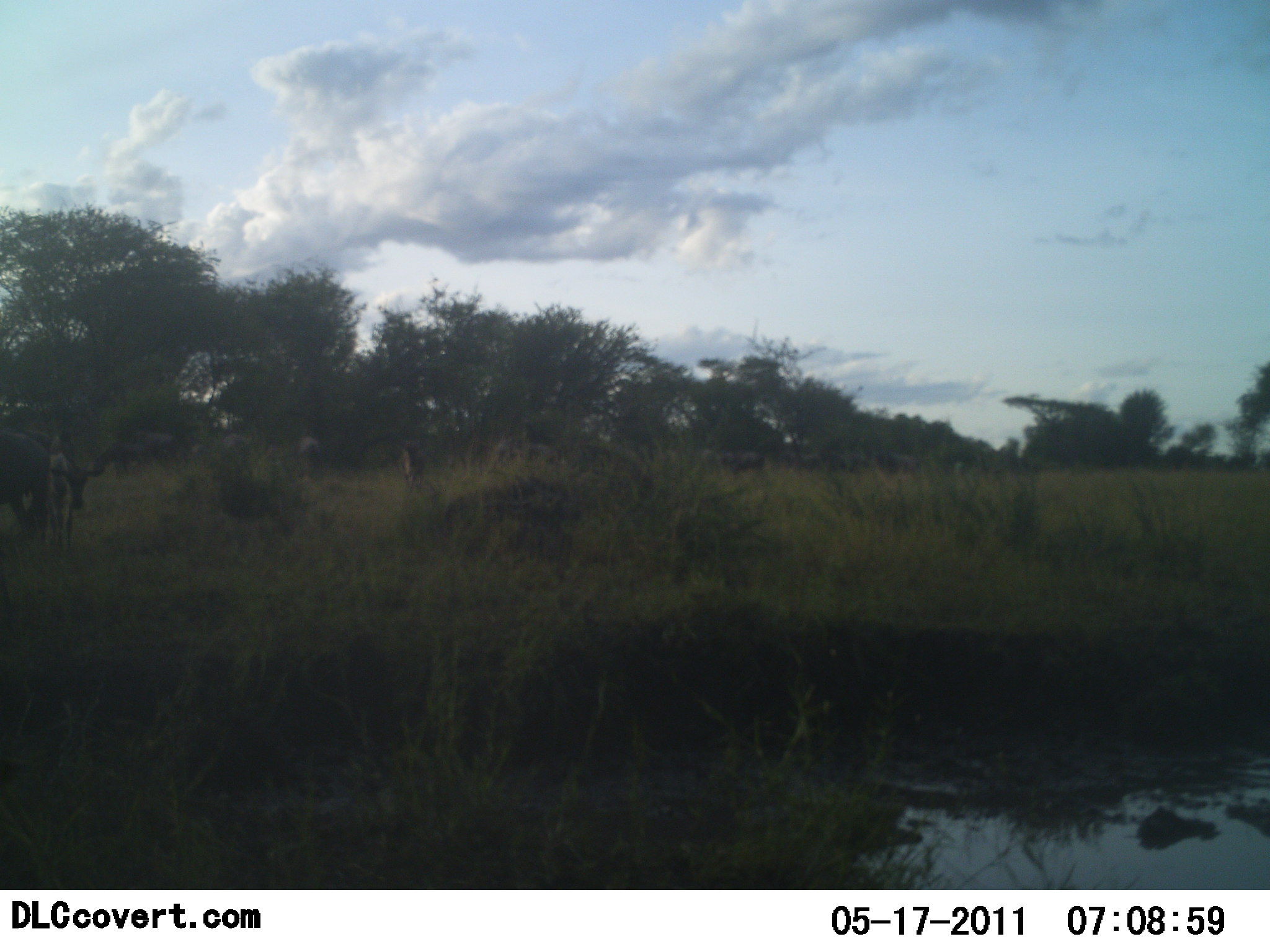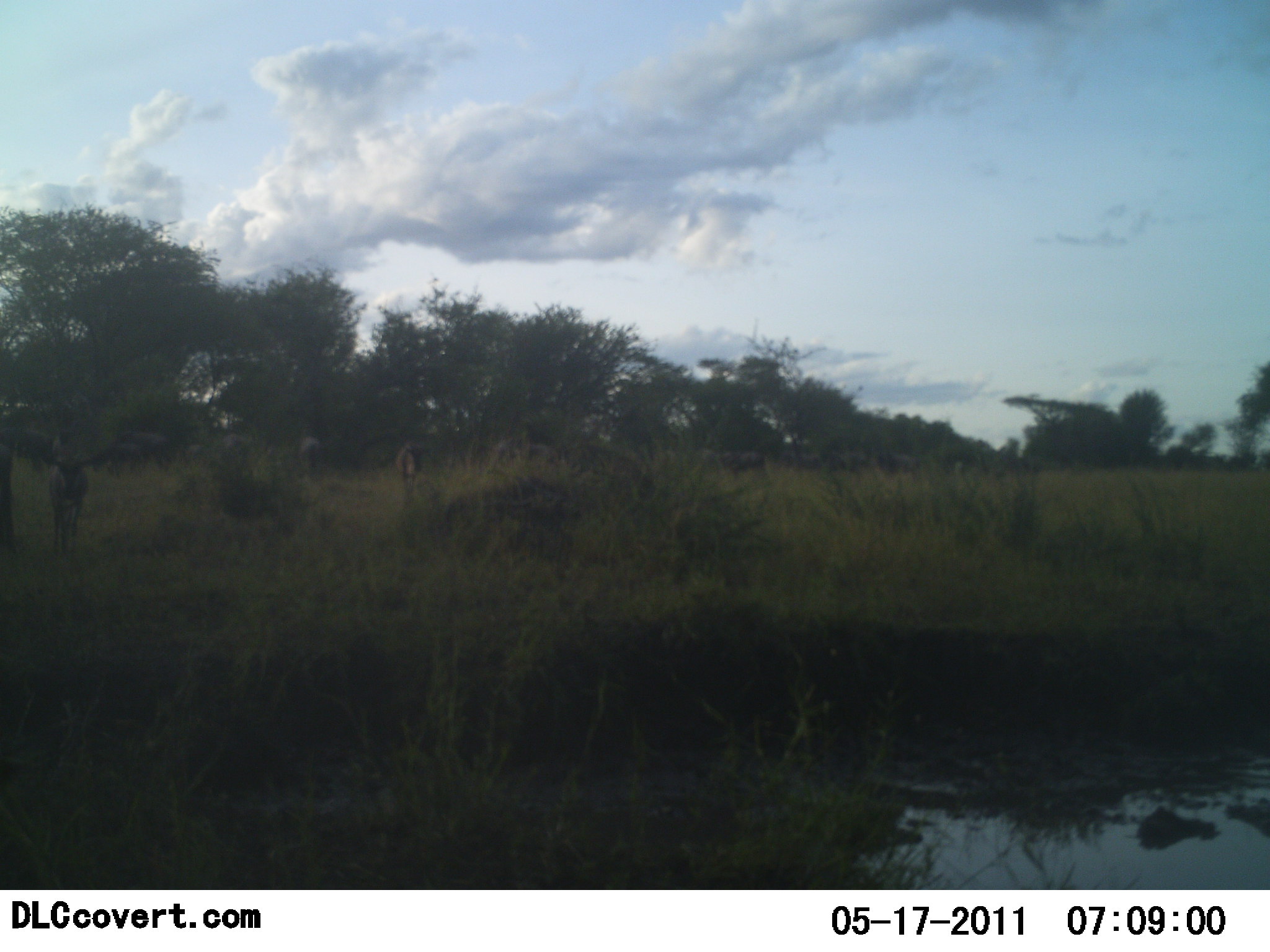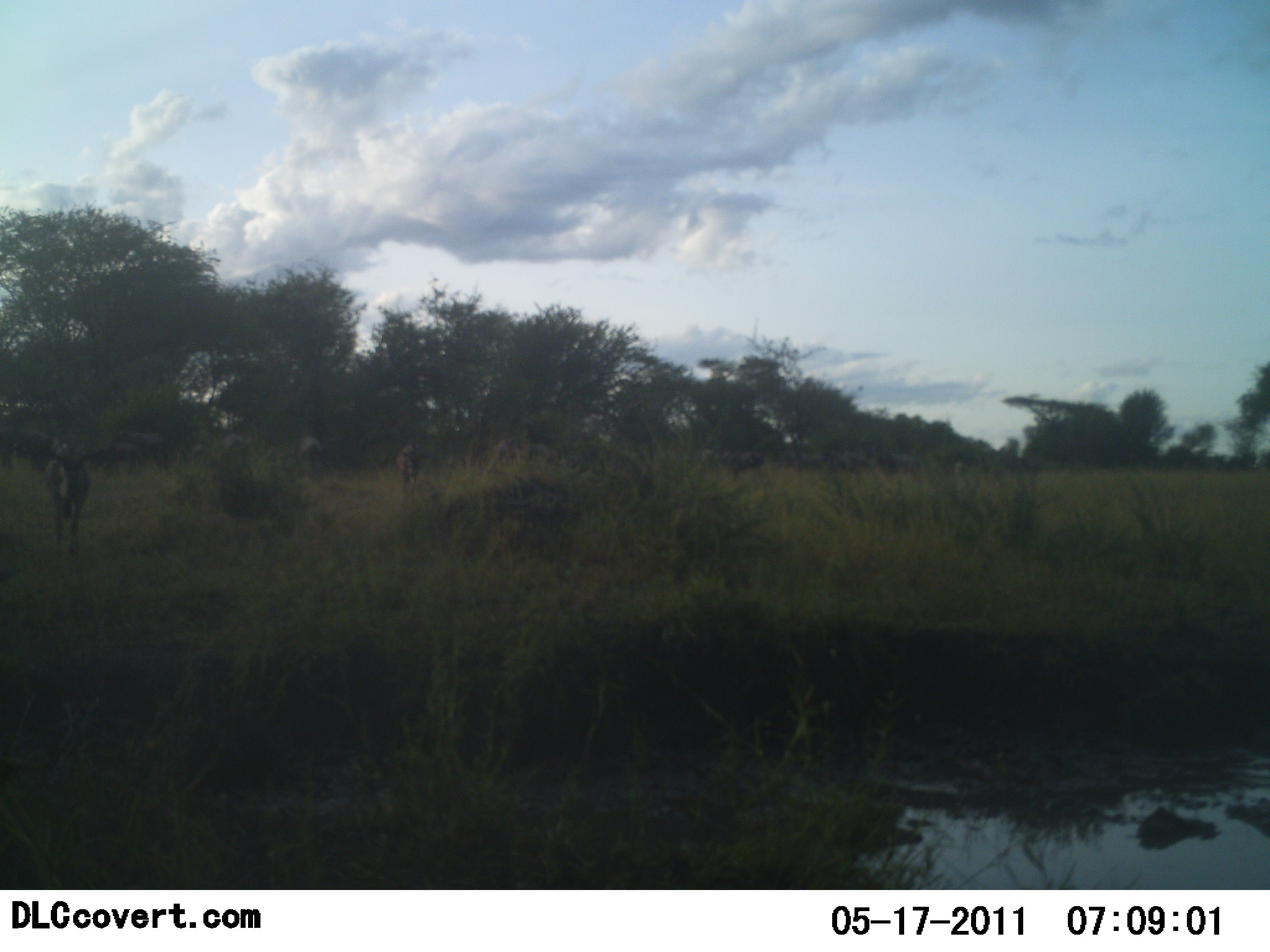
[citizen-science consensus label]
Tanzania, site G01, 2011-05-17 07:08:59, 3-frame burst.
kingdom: Animalia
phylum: Chordata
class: Mammalia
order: Artiodactyla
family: Bovidae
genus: Connochaetes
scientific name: Connochaetes taurinus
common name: blue wildebeest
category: wildebeest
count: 5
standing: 55%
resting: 0%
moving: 82%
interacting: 0%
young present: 18%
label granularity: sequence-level